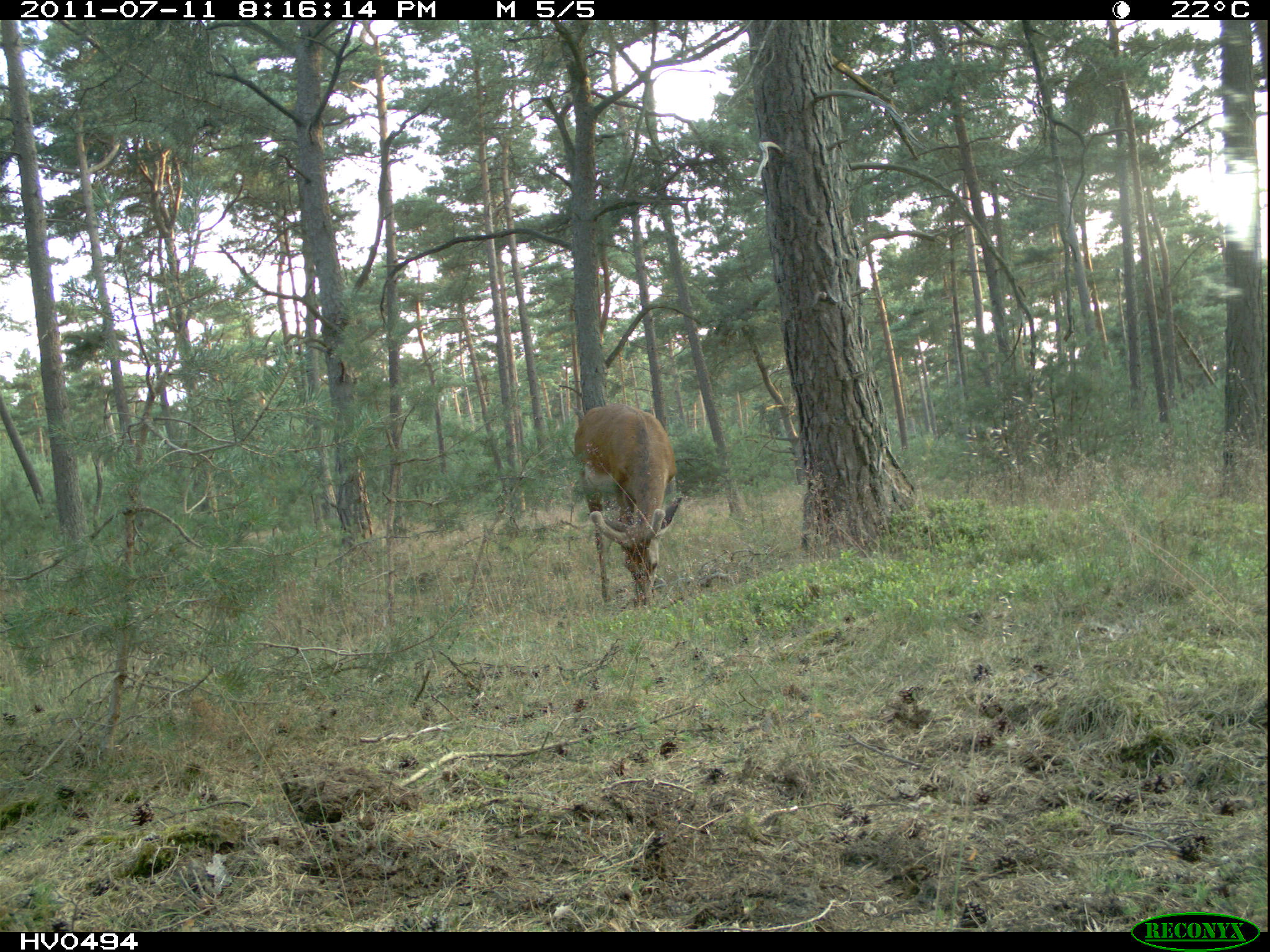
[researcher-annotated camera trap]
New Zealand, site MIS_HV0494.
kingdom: Animalia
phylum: Chordata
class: Mammalia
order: Artiodactyla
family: Cervidae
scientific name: Cervidae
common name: deer